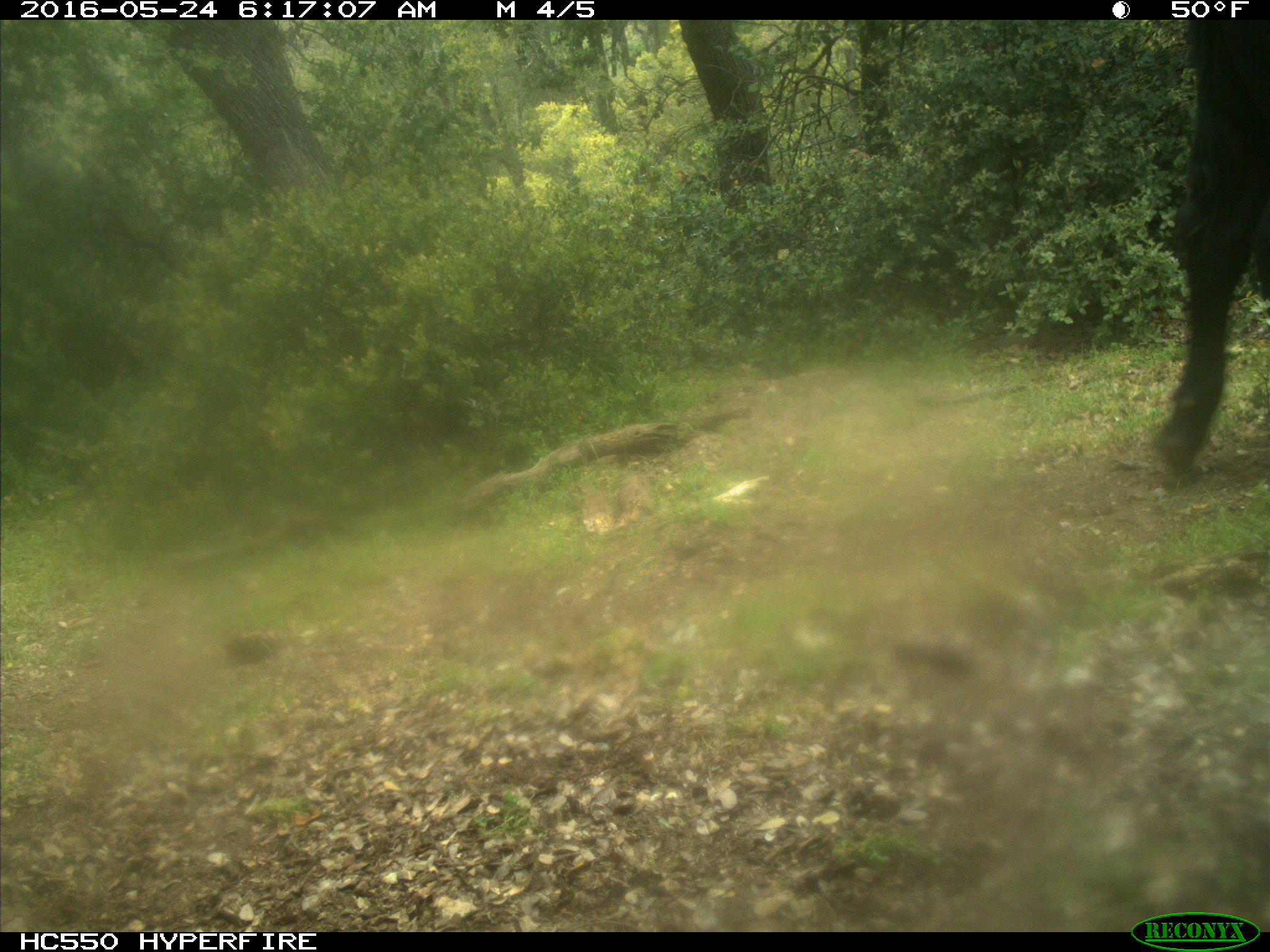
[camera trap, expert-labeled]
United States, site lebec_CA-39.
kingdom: Animalia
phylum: Chordata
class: Mammalia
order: Artiodactyla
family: Bovidae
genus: Bos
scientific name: Bos taurus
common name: domestic cow